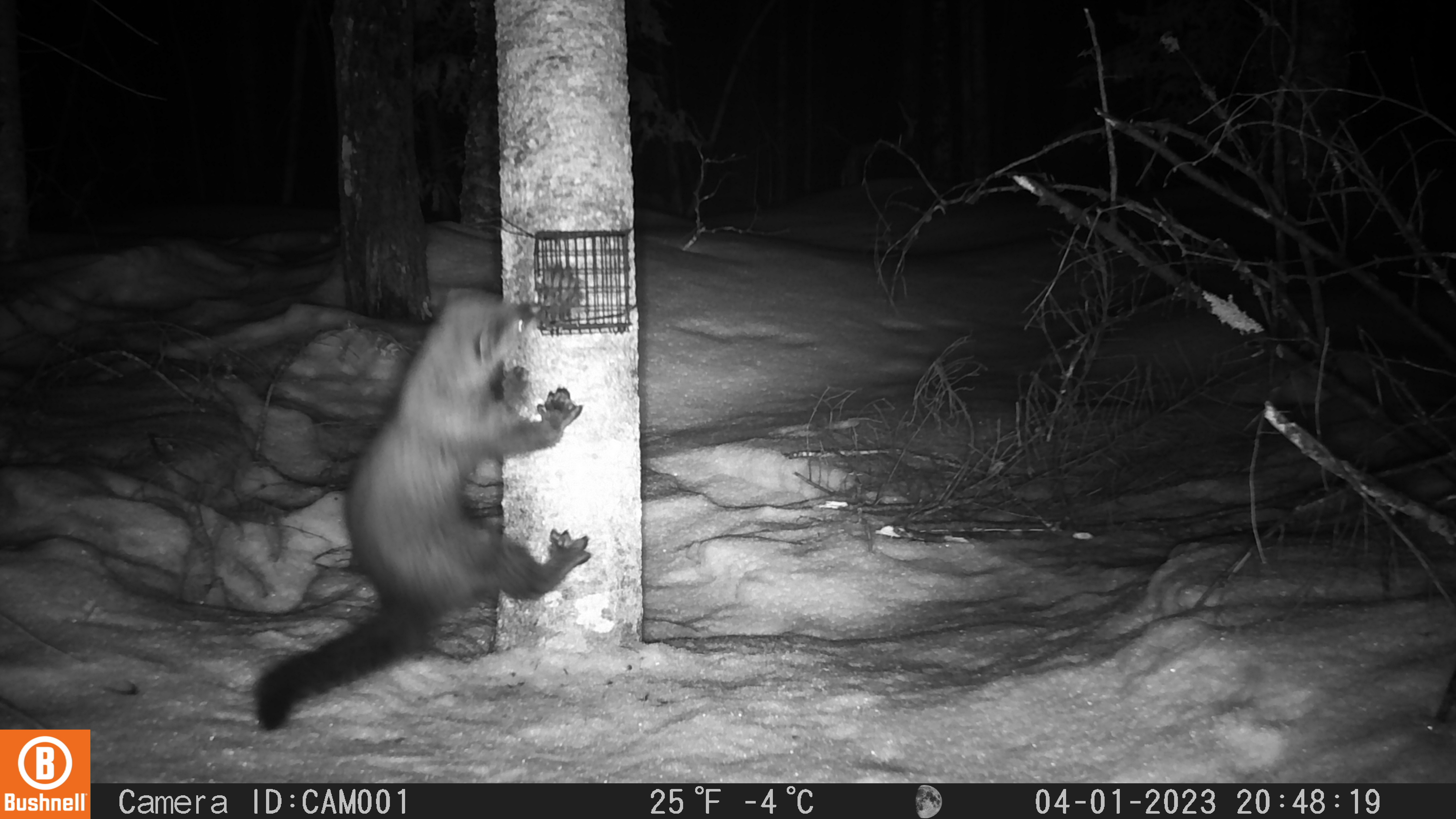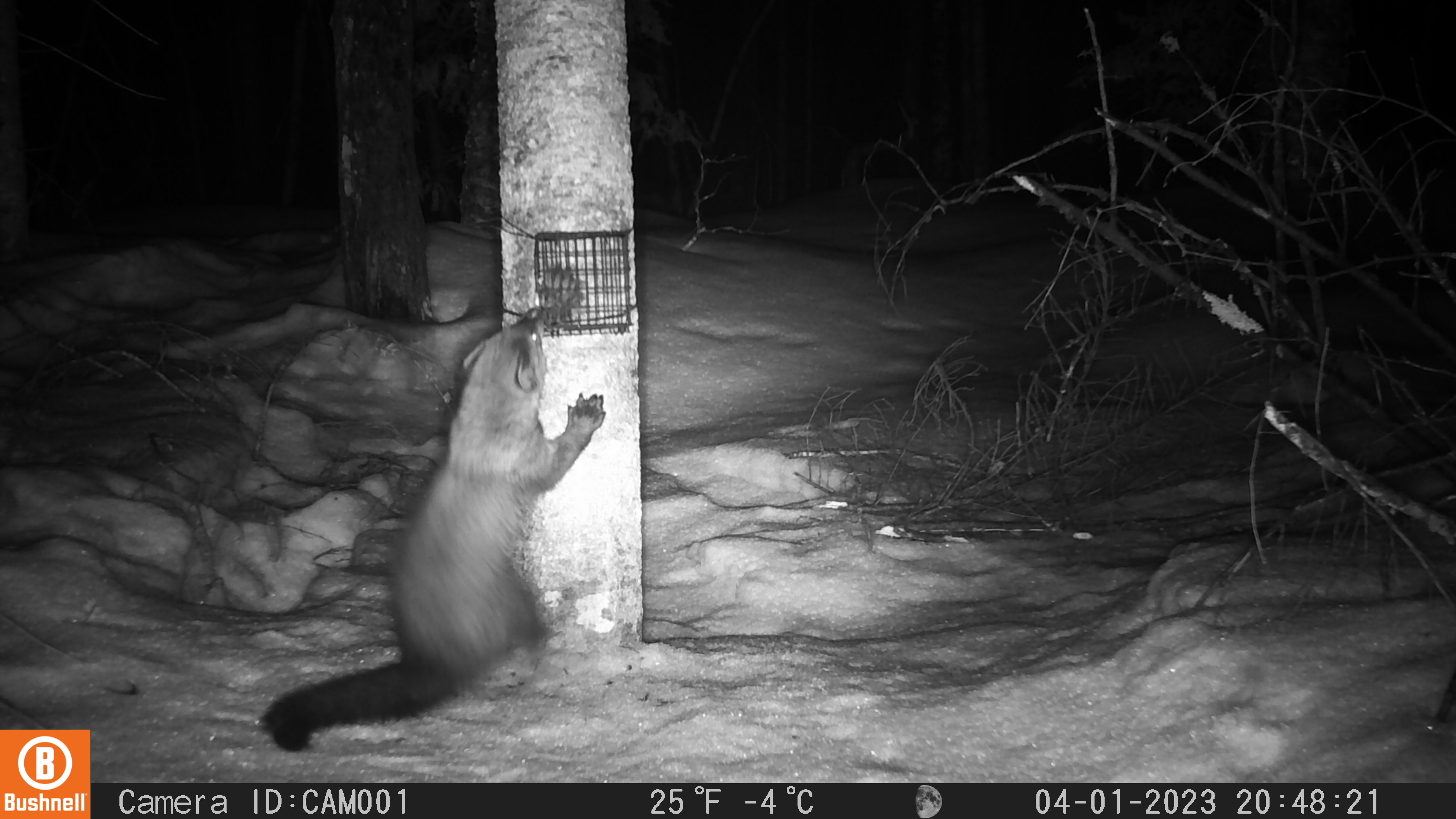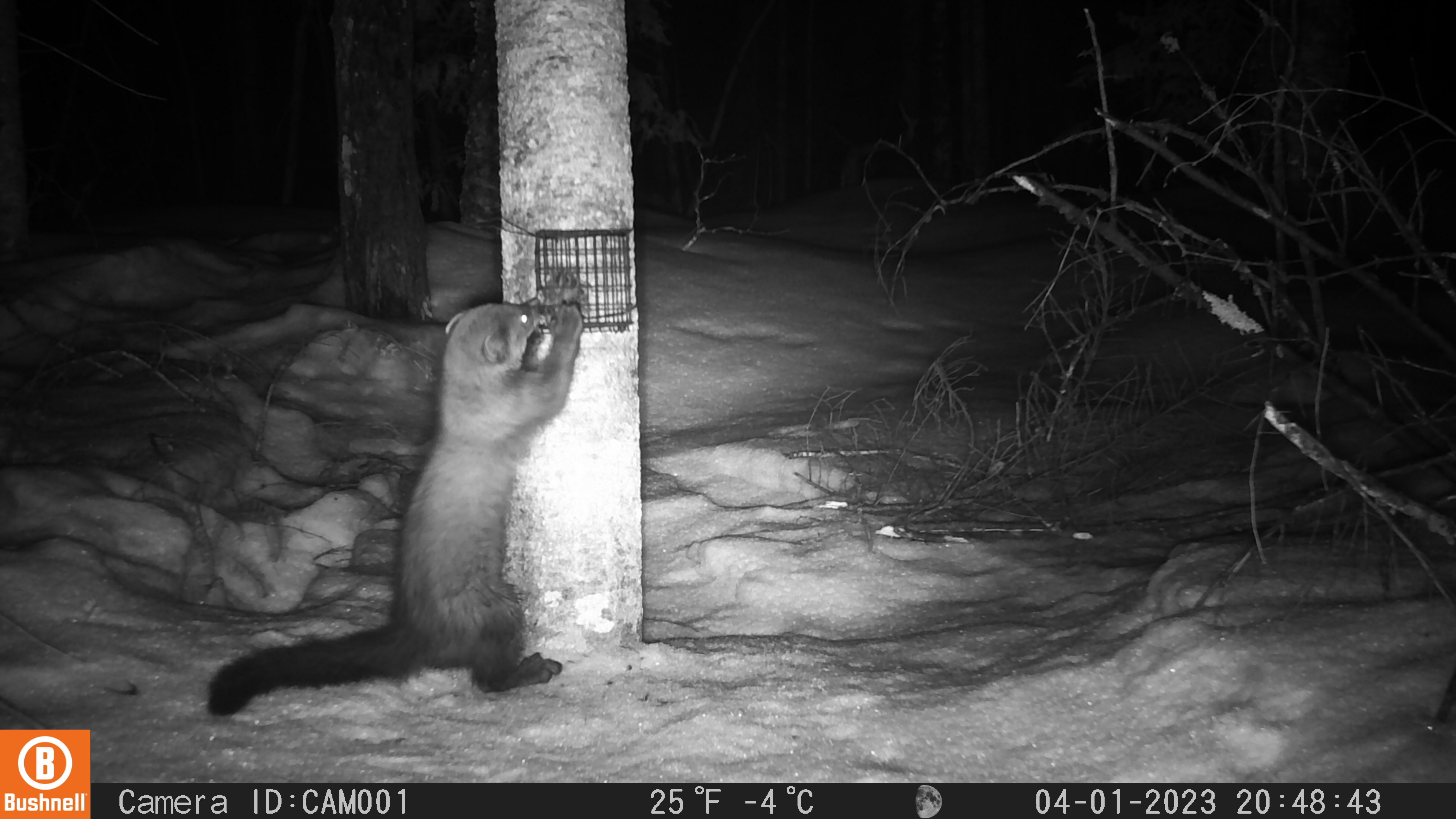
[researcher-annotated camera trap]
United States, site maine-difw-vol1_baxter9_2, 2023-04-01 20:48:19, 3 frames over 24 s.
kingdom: Animalia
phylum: Chordata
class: Mammalia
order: Carnivora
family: Mustelidae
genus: Pekania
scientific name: Pekania pennanti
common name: fisher